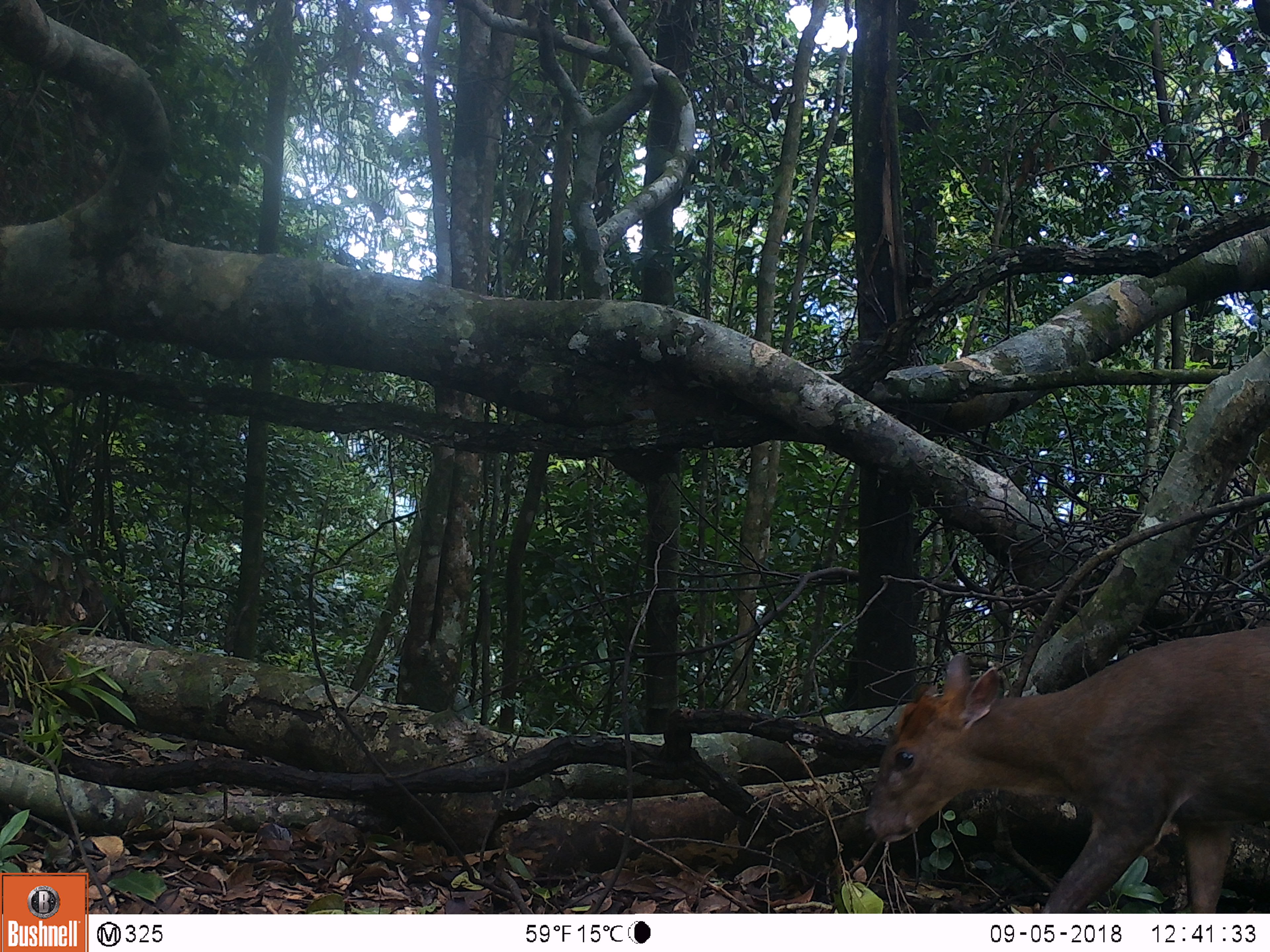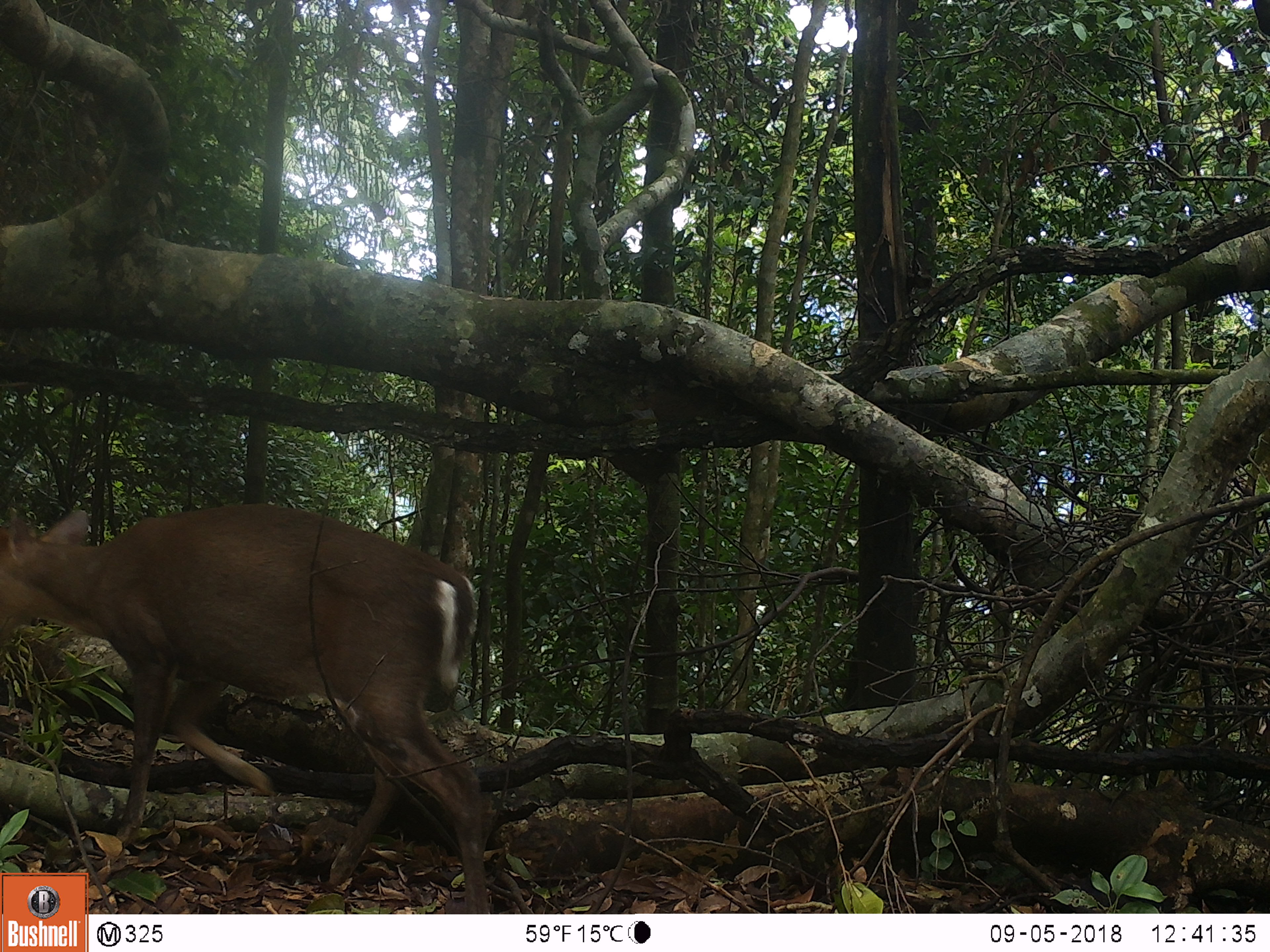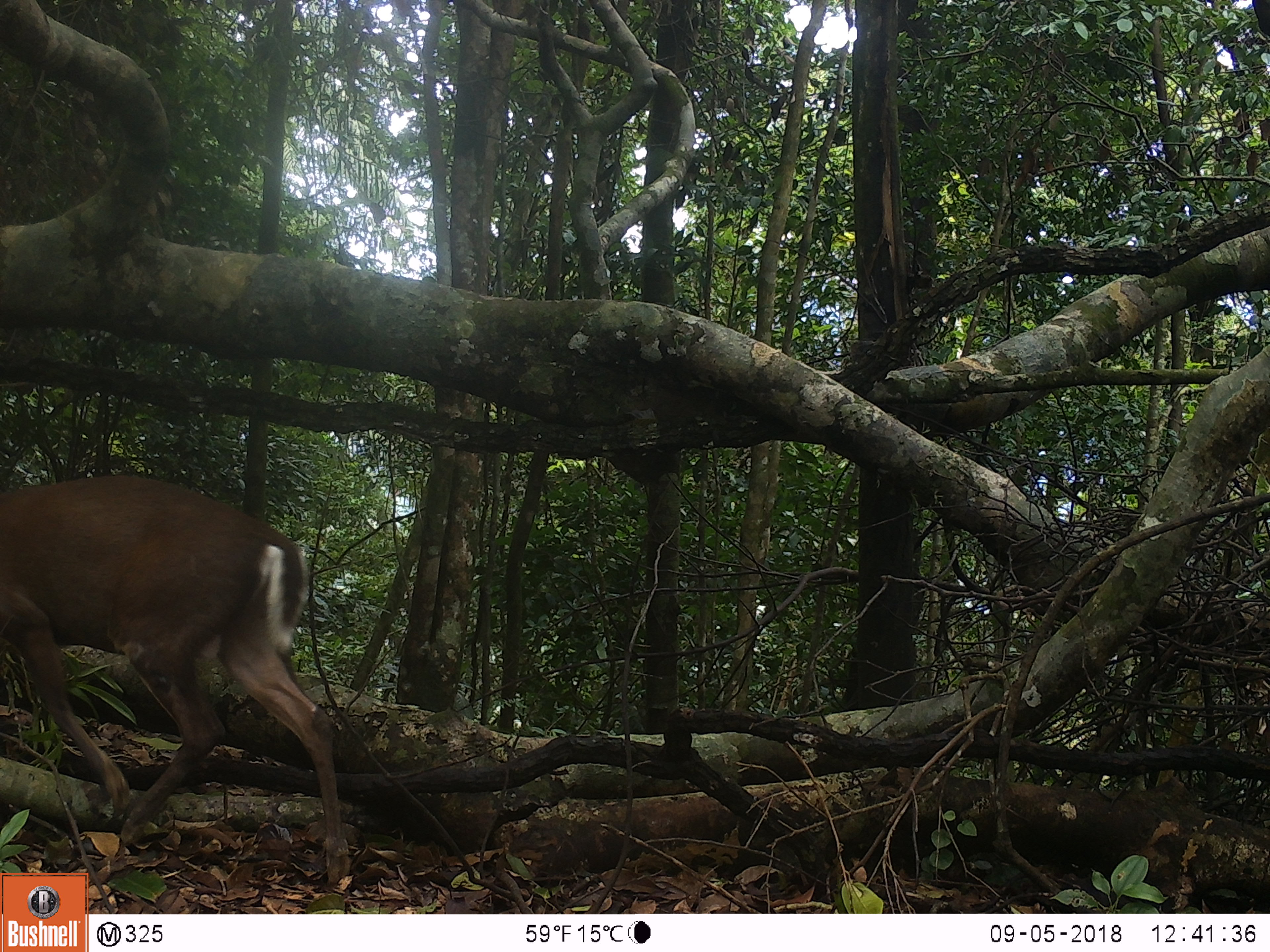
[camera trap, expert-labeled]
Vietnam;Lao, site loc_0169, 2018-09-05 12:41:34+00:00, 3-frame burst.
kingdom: Animalia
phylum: Chordata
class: Mammalia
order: Artiodactyla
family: Cervidae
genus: Muntiacus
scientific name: Muntiacus rooseveltorum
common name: roosevelt's muntjac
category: roosevelts muntjac group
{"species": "roosevelts muntjac group (roosevelt's muntjac) (Muntiacus rooseveltorum)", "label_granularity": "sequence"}